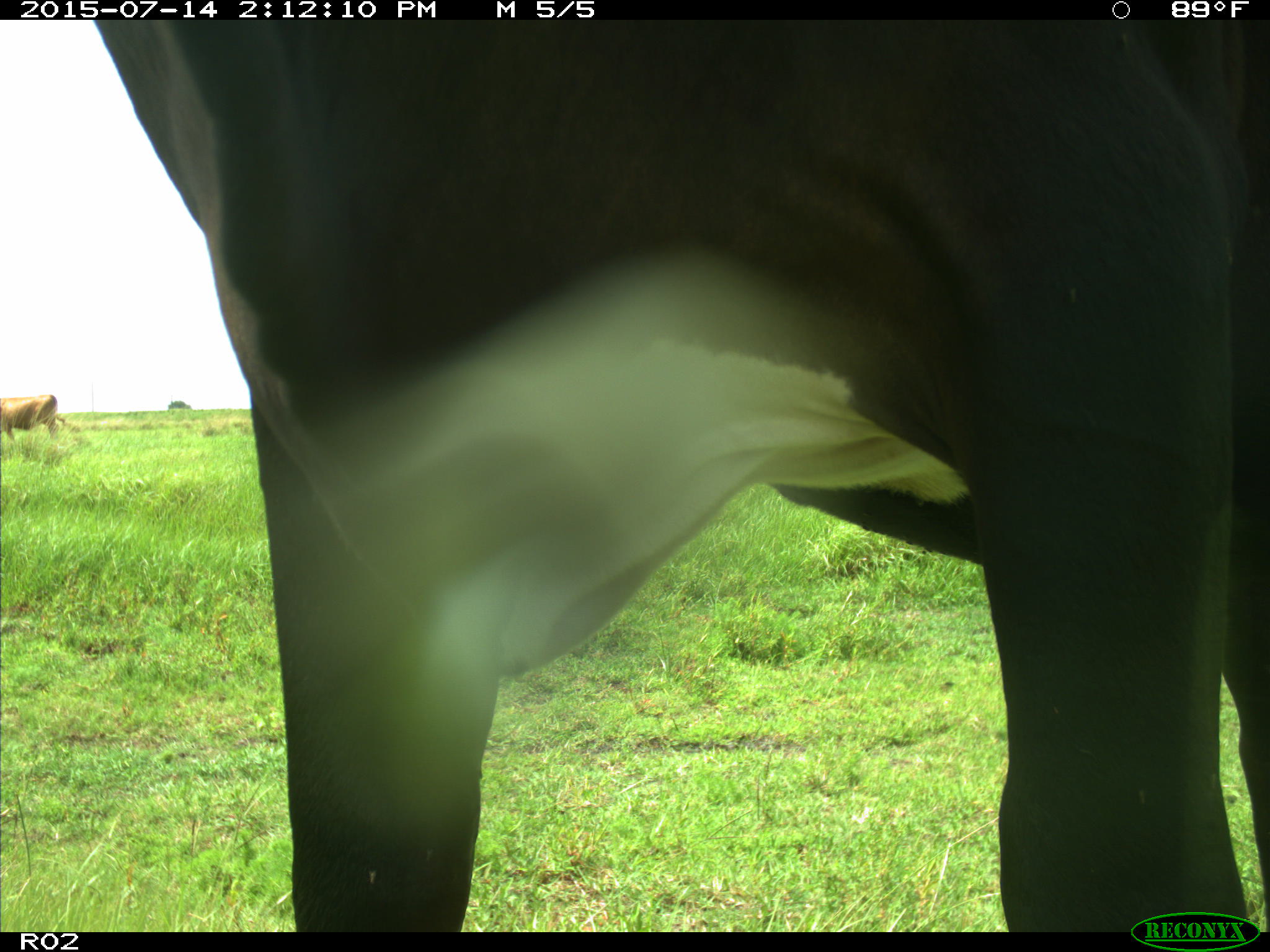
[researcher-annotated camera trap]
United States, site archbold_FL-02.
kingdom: Animalia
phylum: Chordata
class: Mammalia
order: Artiodactyla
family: Bovidae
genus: Bos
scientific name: Bos taurus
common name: domestic cow